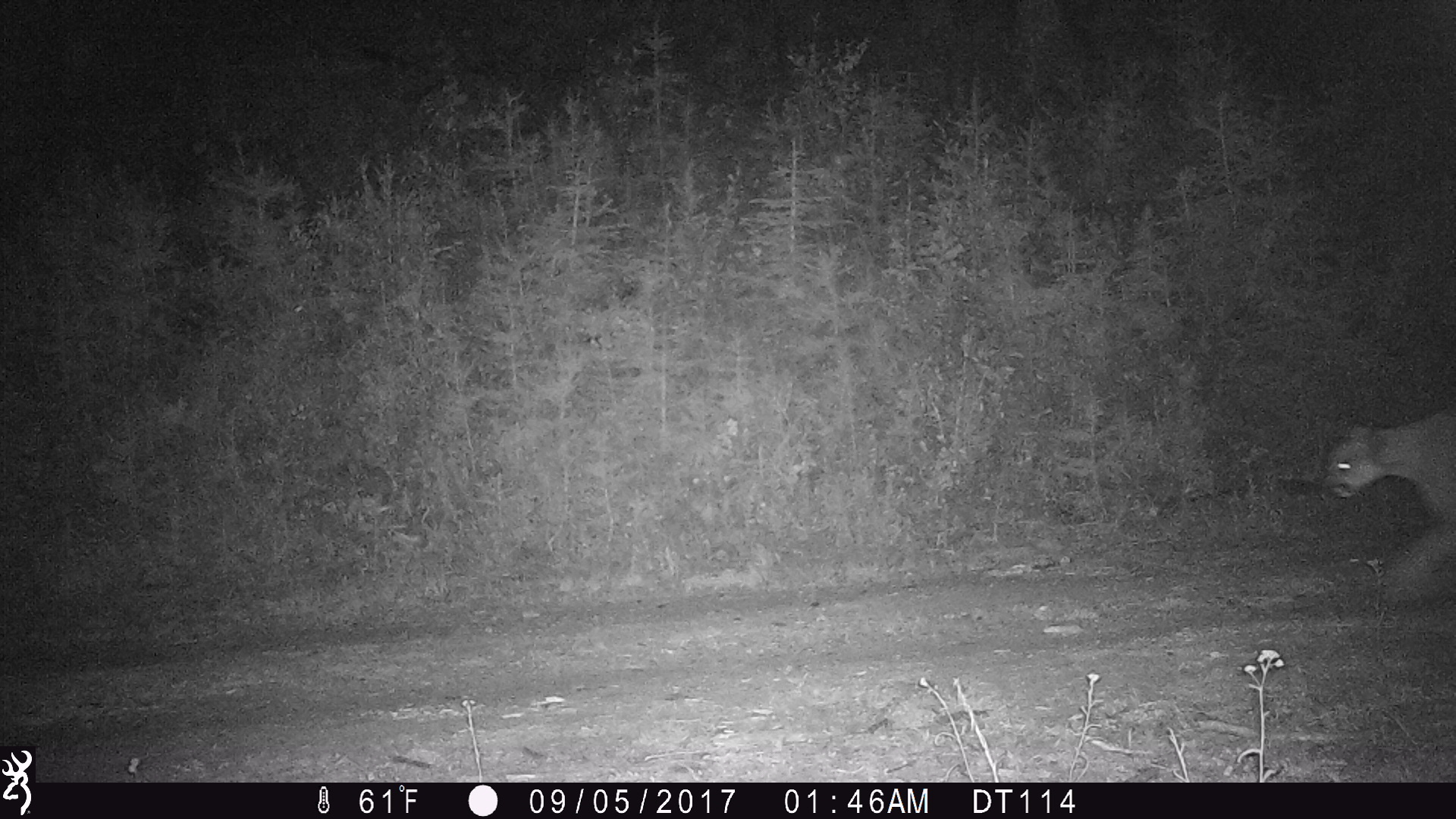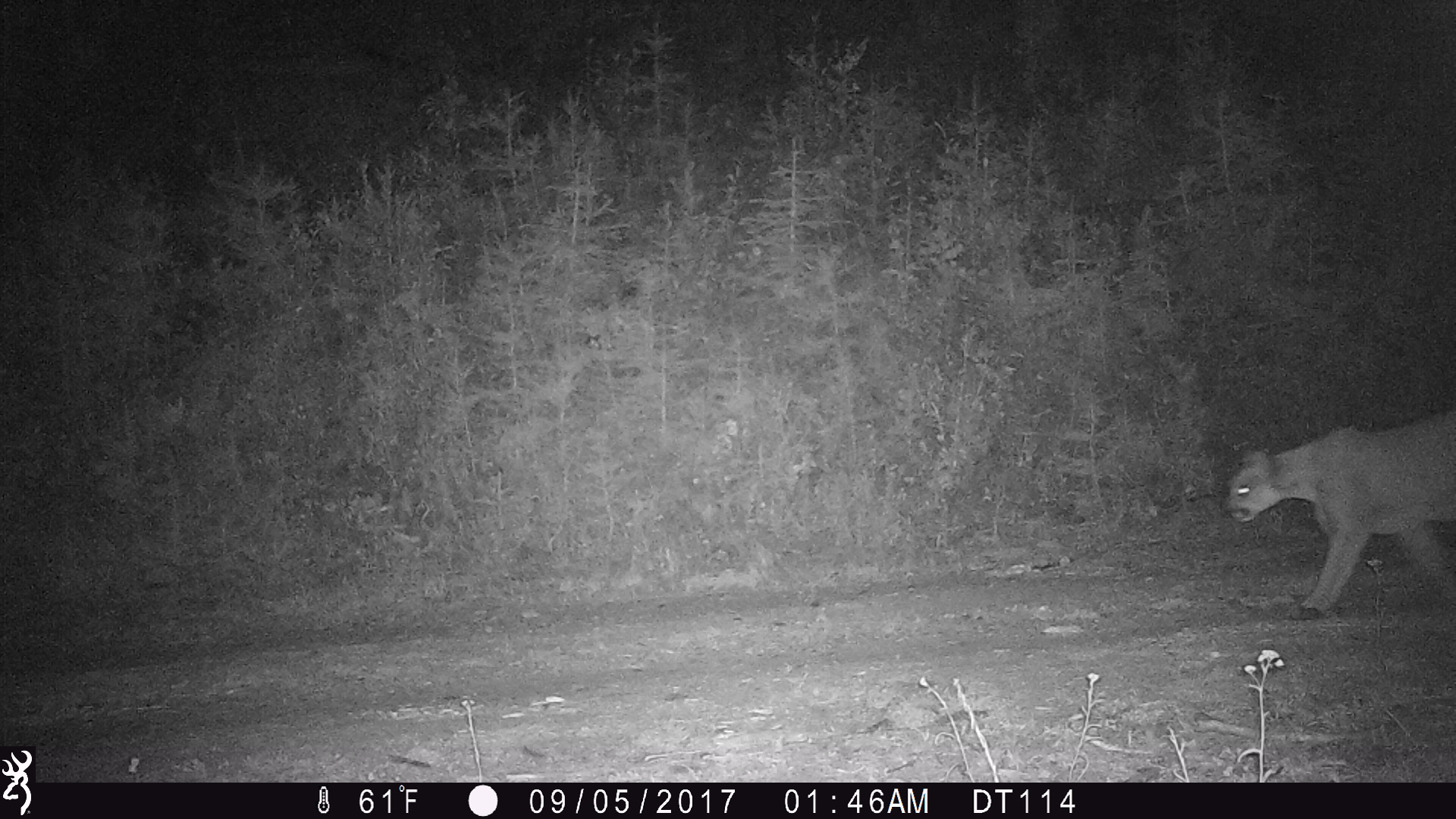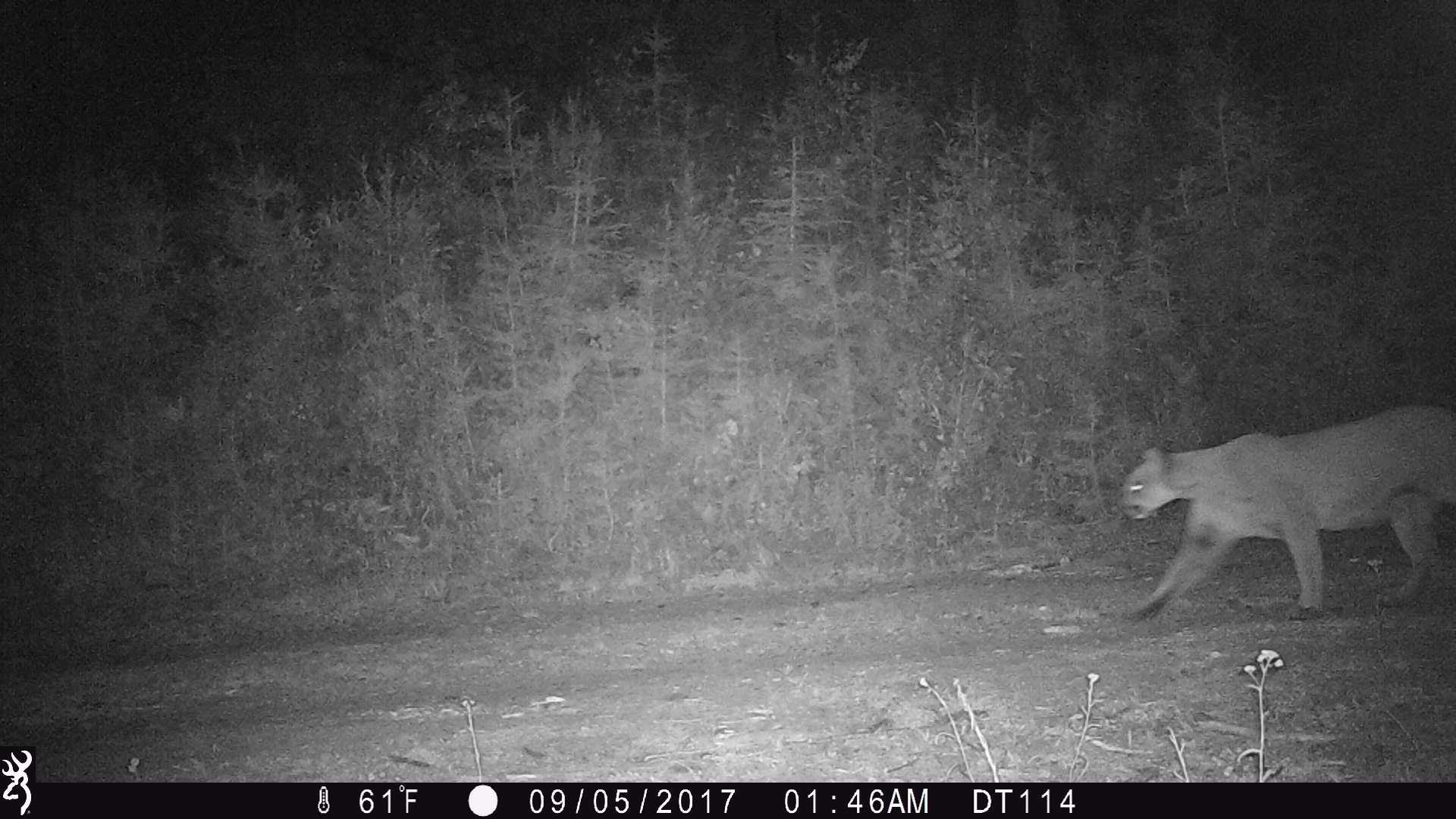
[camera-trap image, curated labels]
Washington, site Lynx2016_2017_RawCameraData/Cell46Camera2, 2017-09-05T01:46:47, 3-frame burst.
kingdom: Animalia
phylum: Chordata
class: Mammalia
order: Carnivora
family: Felidae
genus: Puma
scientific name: Puma concolor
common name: mountain lion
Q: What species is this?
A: Puma concolor (mountain lion).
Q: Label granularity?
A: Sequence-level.